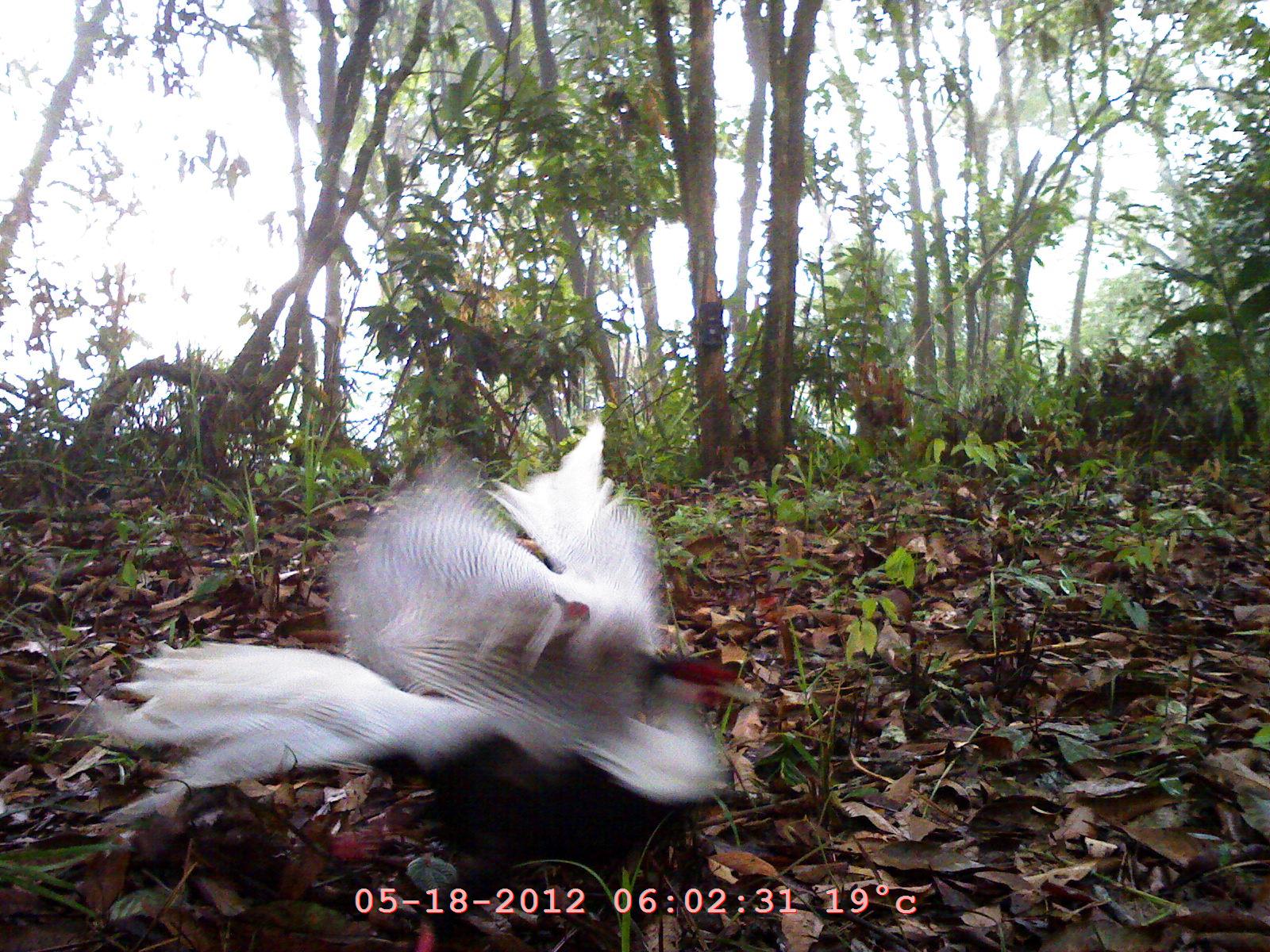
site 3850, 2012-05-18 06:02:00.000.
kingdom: Animalia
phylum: Chordata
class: Aves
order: Galliformes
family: Phasianidae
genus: Lophura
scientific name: Lophura nycthemera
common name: silver pheasant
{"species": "Lophura nycthemera (silver pheasant)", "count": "2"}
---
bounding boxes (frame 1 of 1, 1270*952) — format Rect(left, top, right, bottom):
lophura nycthemera: Rect(93, 414, 762, 951)